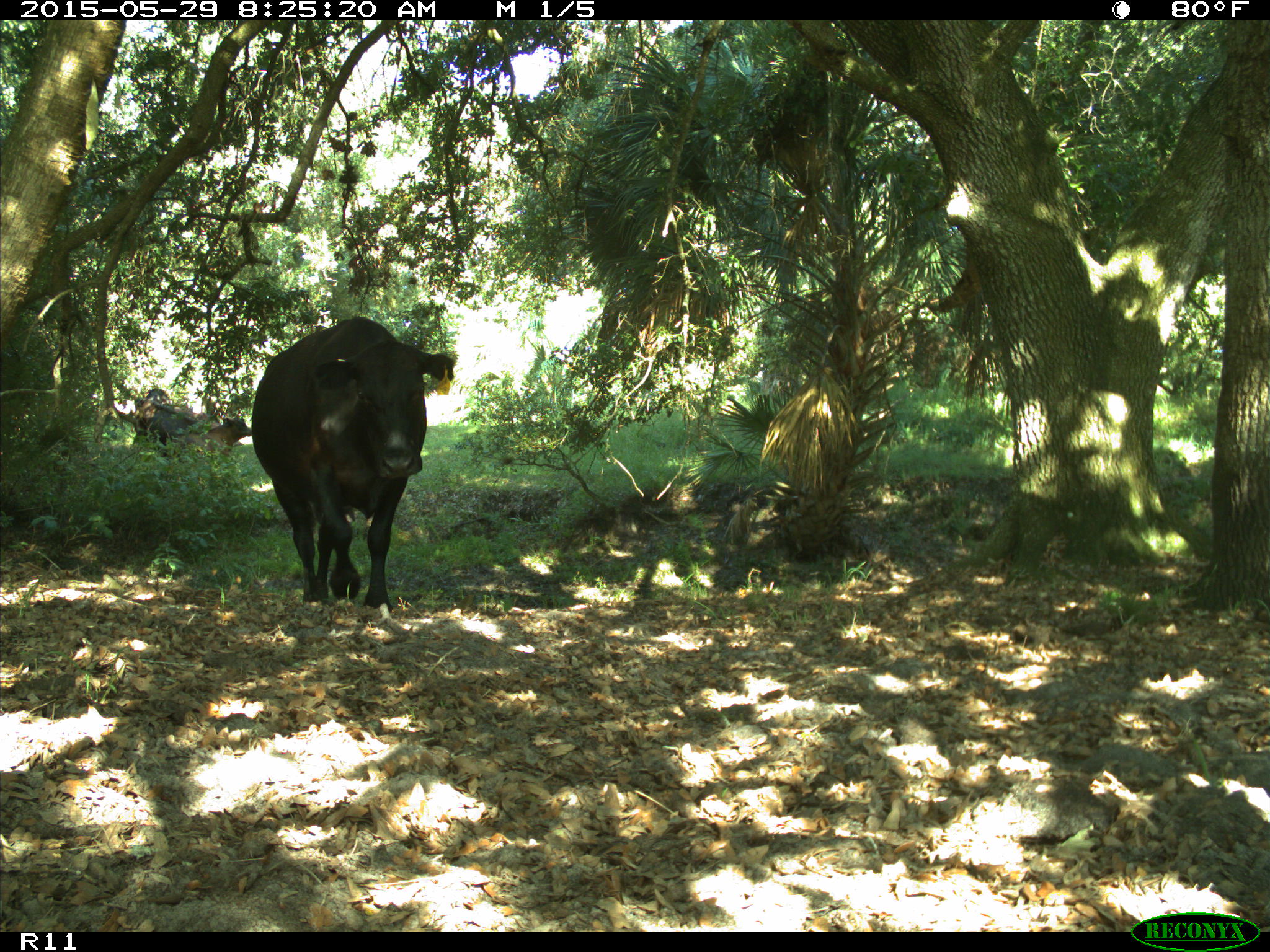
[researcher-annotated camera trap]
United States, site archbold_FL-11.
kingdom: Animalia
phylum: Chordata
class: Mammalia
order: Artiodactyla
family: Bovidae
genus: Bos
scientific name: Bos taurus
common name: domestic cow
Bos taurus (domestic cow).